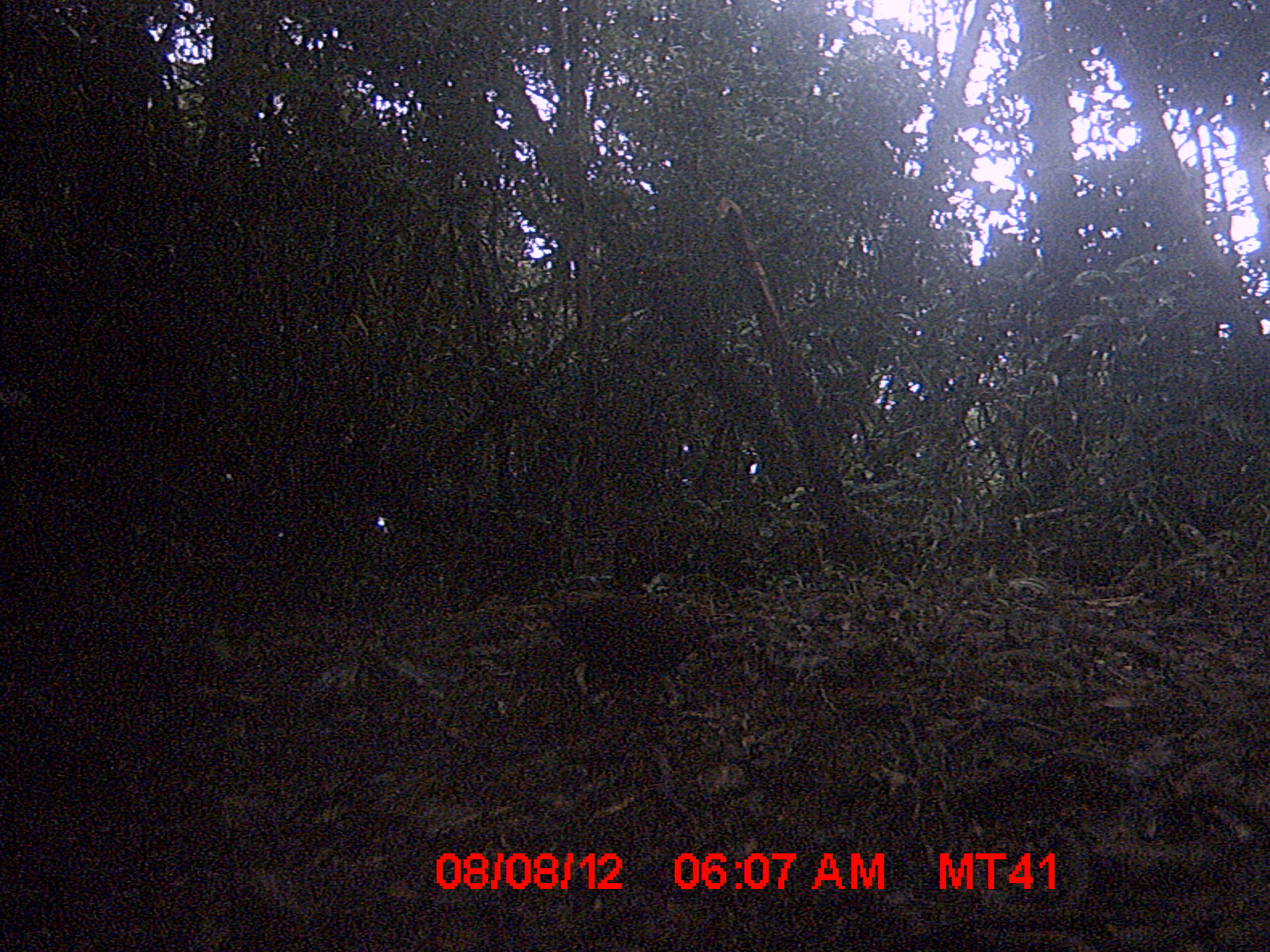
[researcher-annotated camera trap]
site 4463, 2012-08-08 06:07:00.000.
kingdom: Animalia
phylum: Chordata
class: Aves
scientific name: Aves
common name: bird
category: unknown bird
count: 1